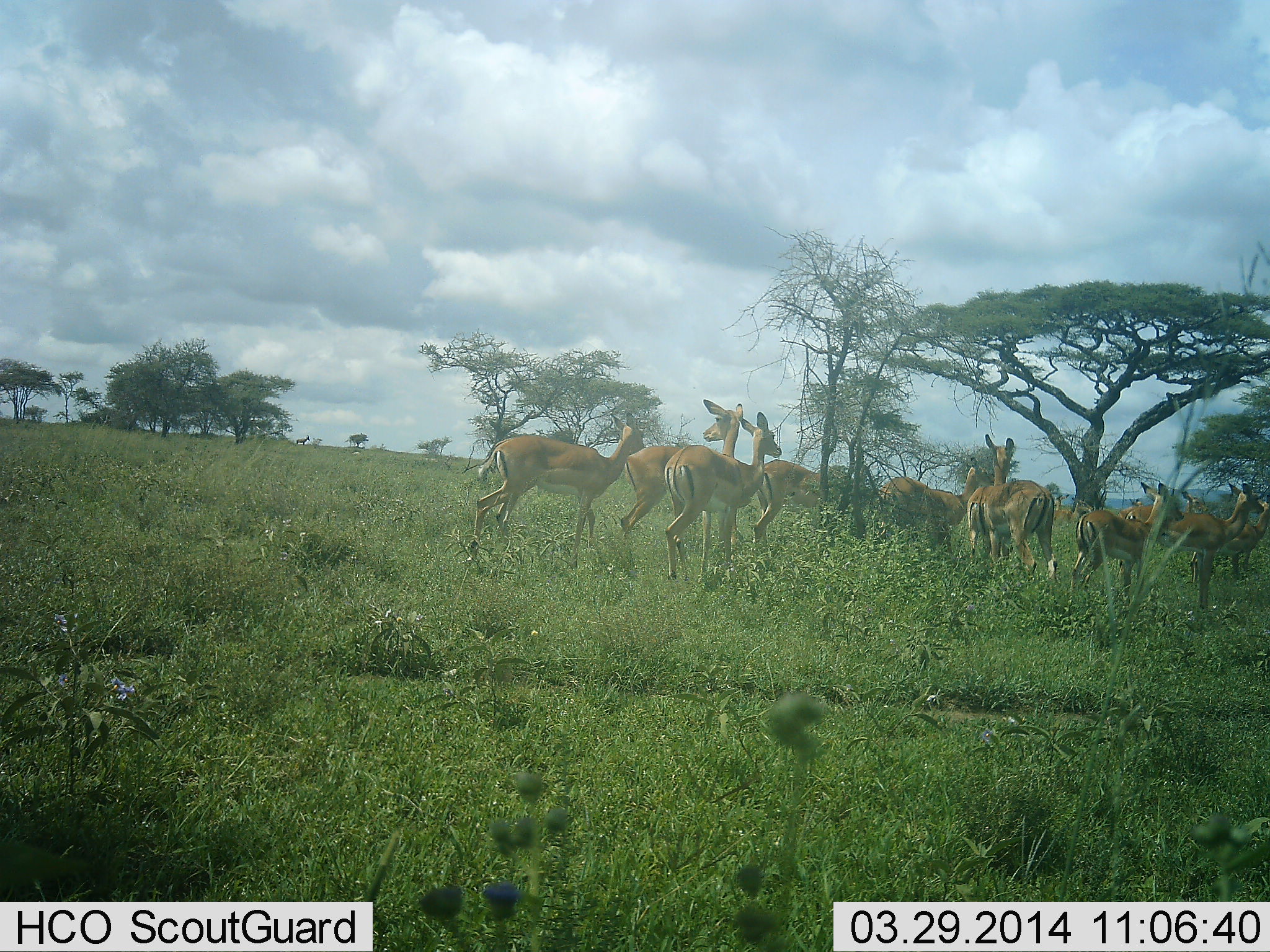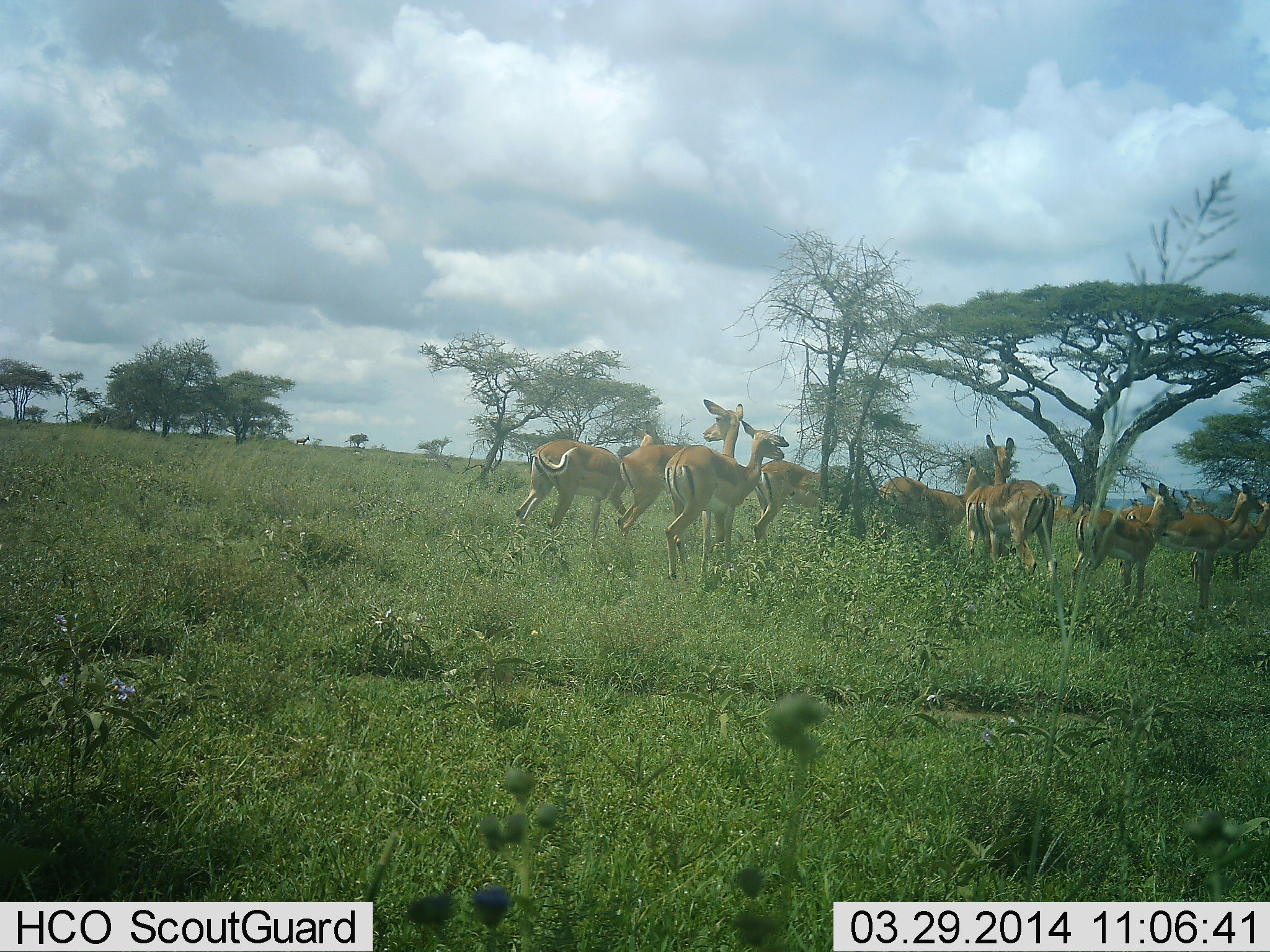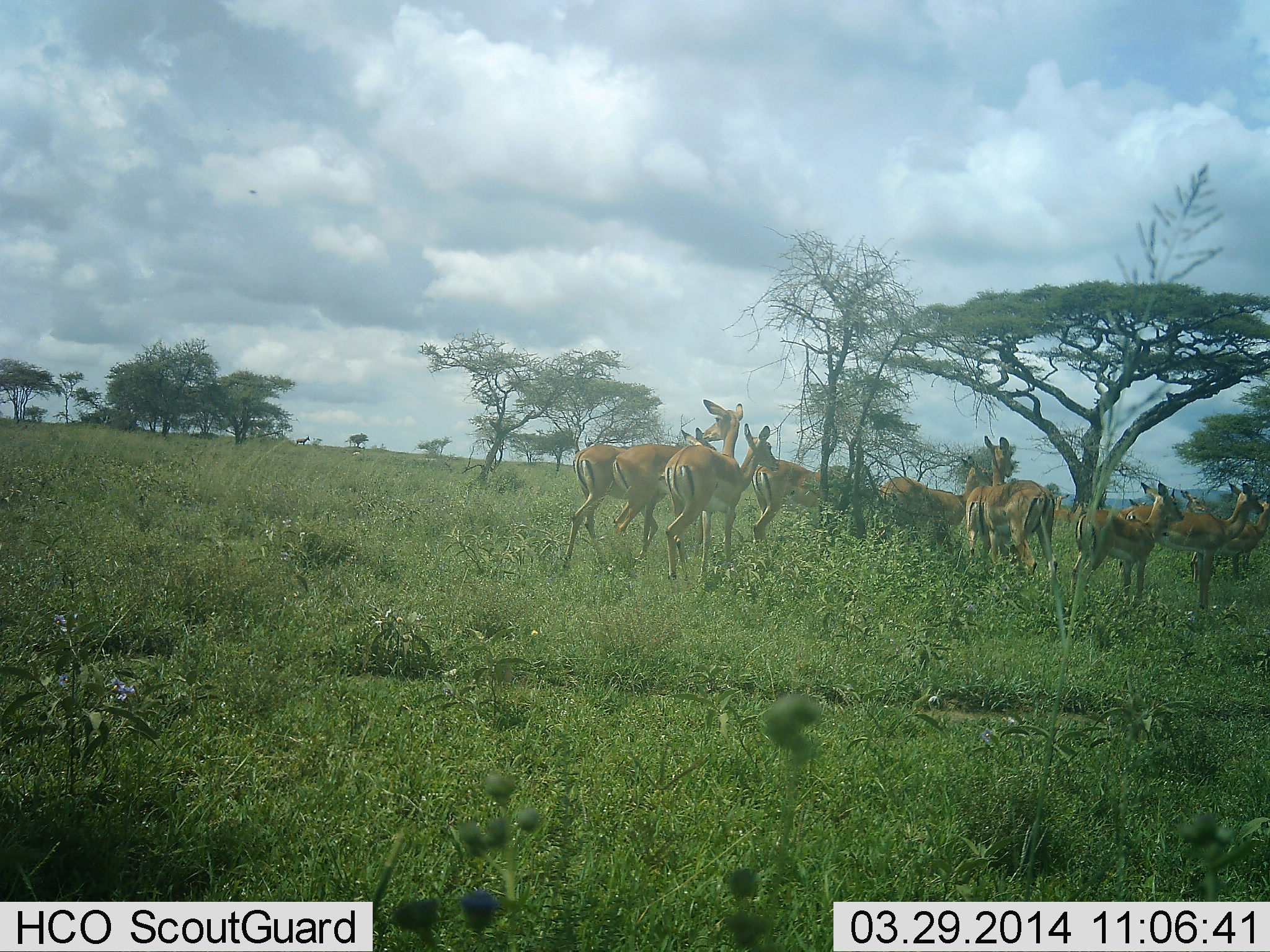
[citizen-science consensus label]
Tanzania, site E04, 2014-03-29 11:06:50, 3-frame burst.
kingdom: Animalia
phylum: Chordata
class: Mammalia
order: Artiodactyla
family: Bovidae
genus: Nanger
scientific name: Nanger granti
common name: grant's gazelle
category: gazellegrants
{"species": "gazellegrants (grant's gazelle) (Nanger granti)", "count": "11-50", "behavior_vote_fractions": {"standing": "82%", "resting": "0%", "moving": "54%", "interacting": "4%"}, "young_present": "0%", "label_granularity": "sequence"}